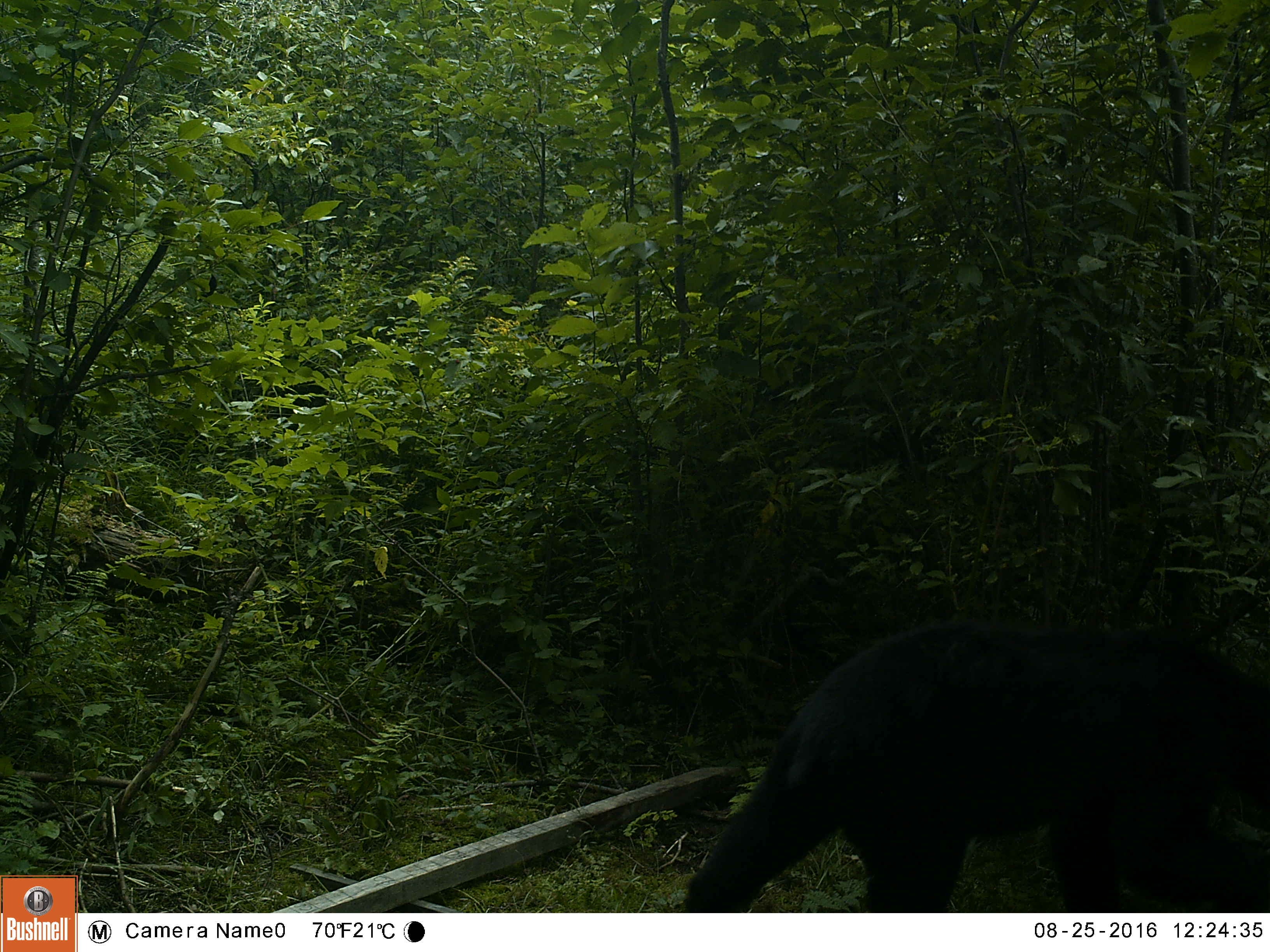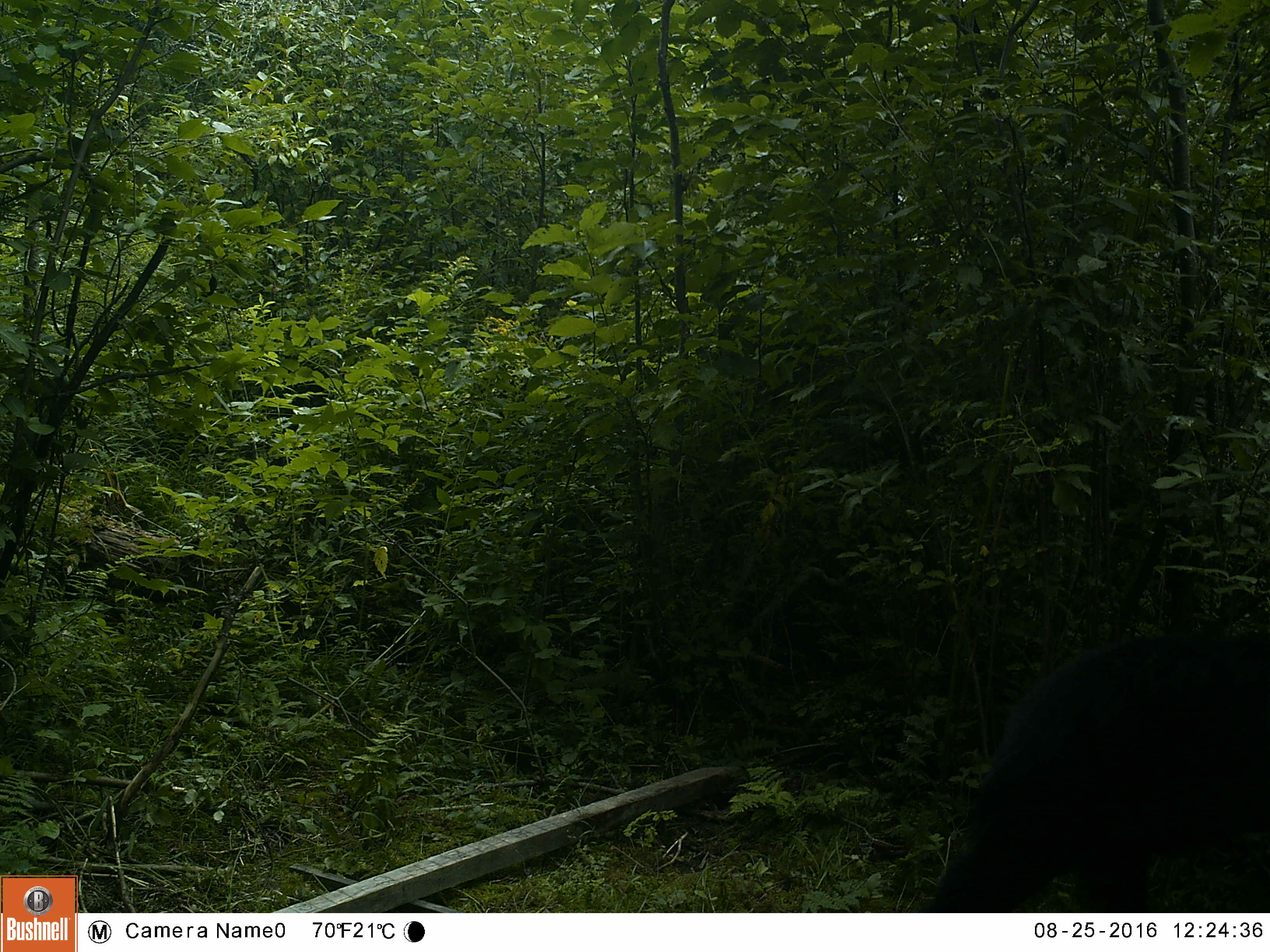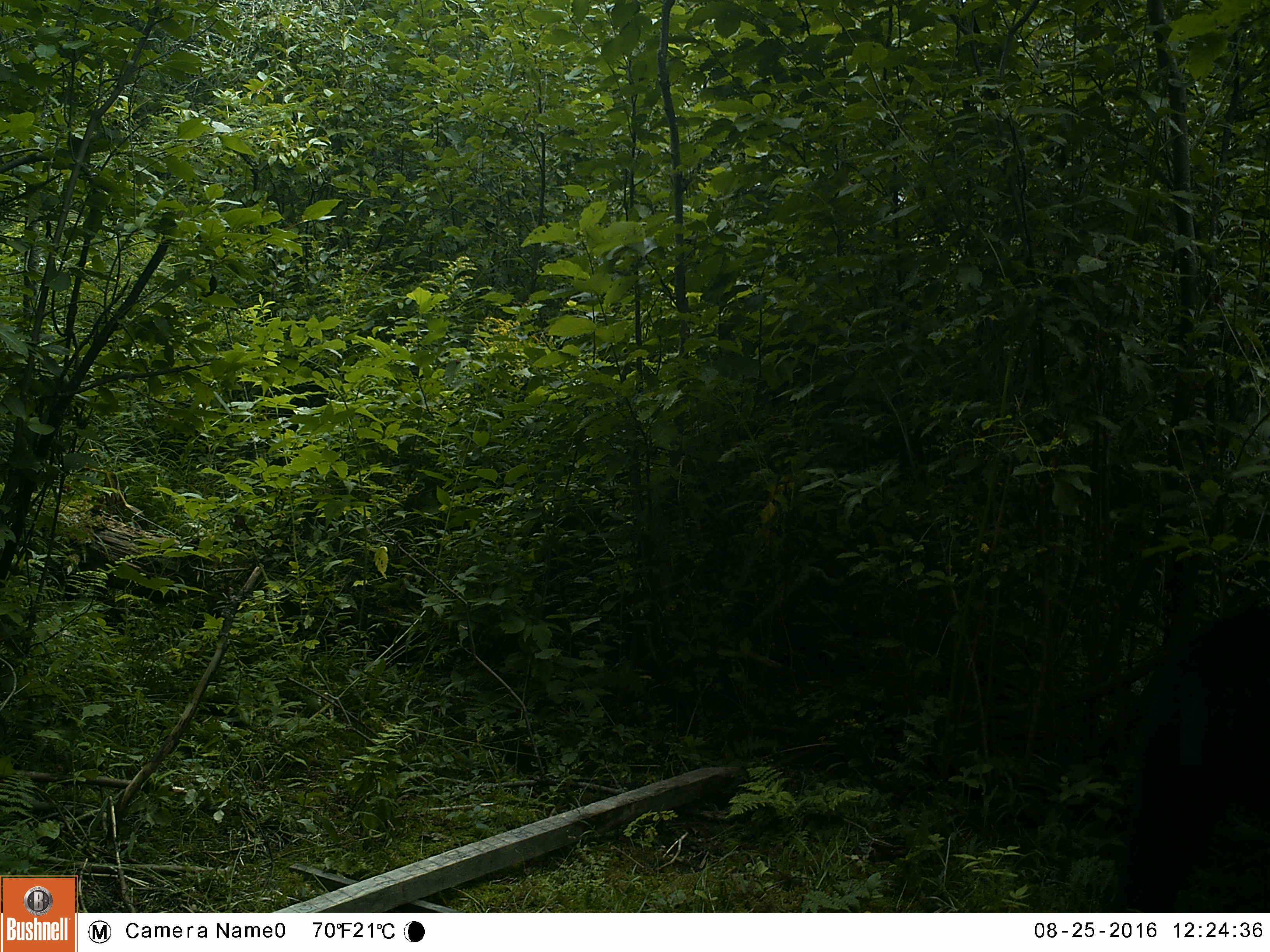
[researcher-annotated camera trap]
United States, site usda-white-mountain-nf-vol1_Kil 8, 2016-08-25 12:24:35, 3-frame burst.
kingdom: Animalia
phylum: Chordata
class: Mammalia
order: Carnivora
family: Ursidae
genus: Ursus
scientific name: Ursus americanus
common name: black bear